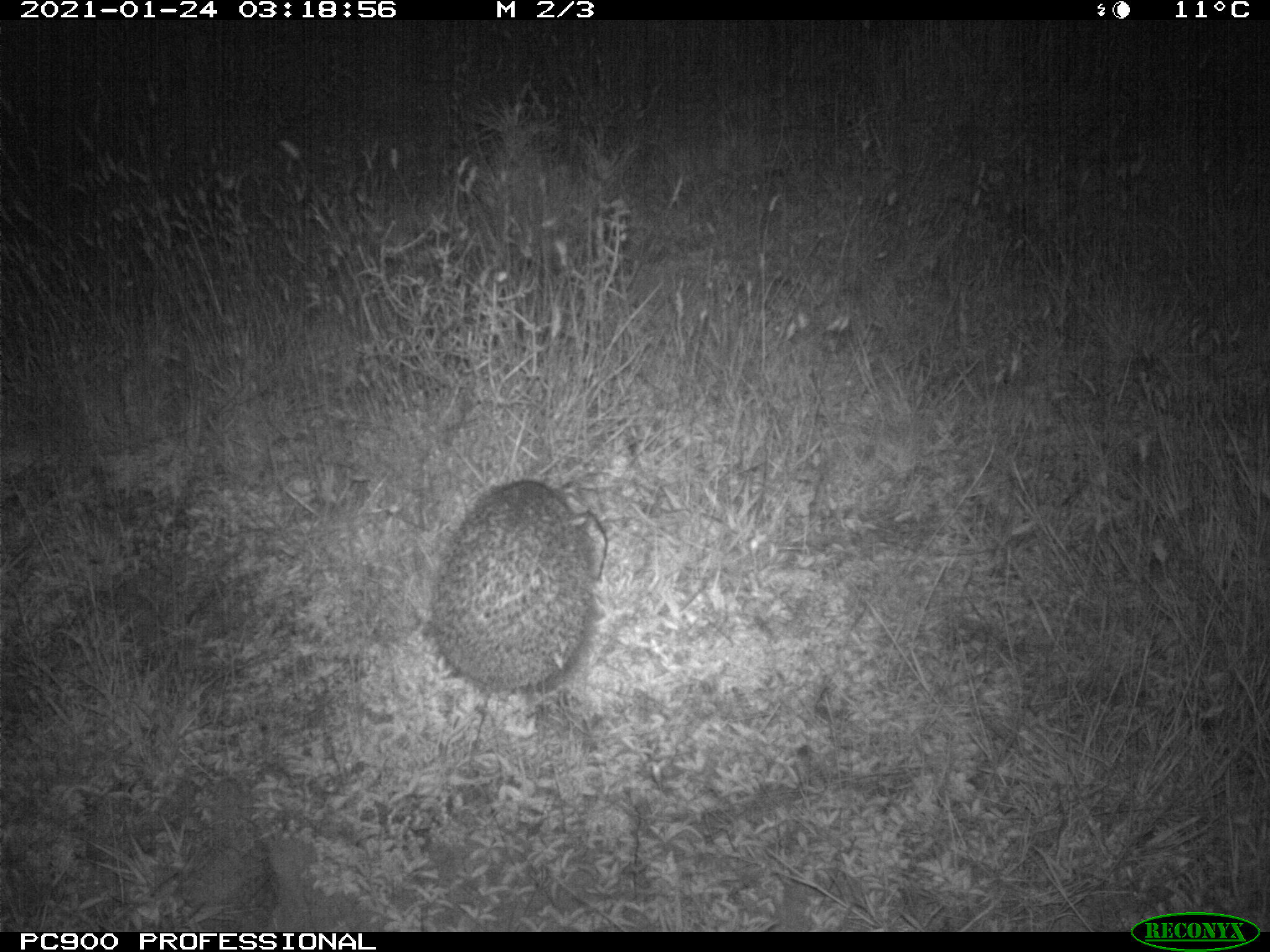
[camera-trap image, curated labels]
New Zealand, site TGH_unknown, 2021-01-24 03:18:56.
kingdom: Animalia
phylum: Chordata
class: Mammalia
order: Eulipotyphla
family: Erinaceidae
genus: Erinaceus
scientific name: Erinaceus europaeus europaeus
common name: european hedgehog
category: hedgehog